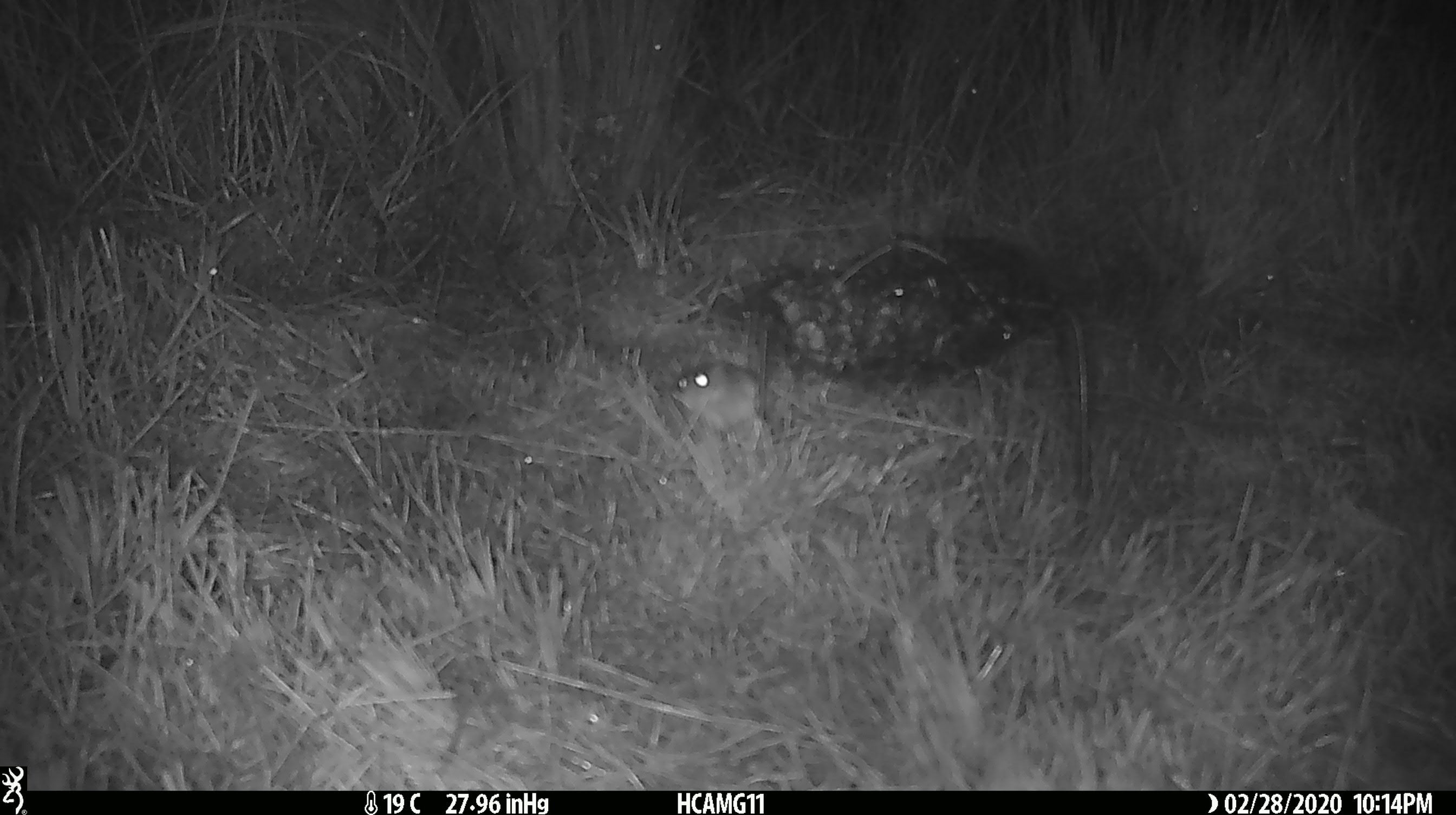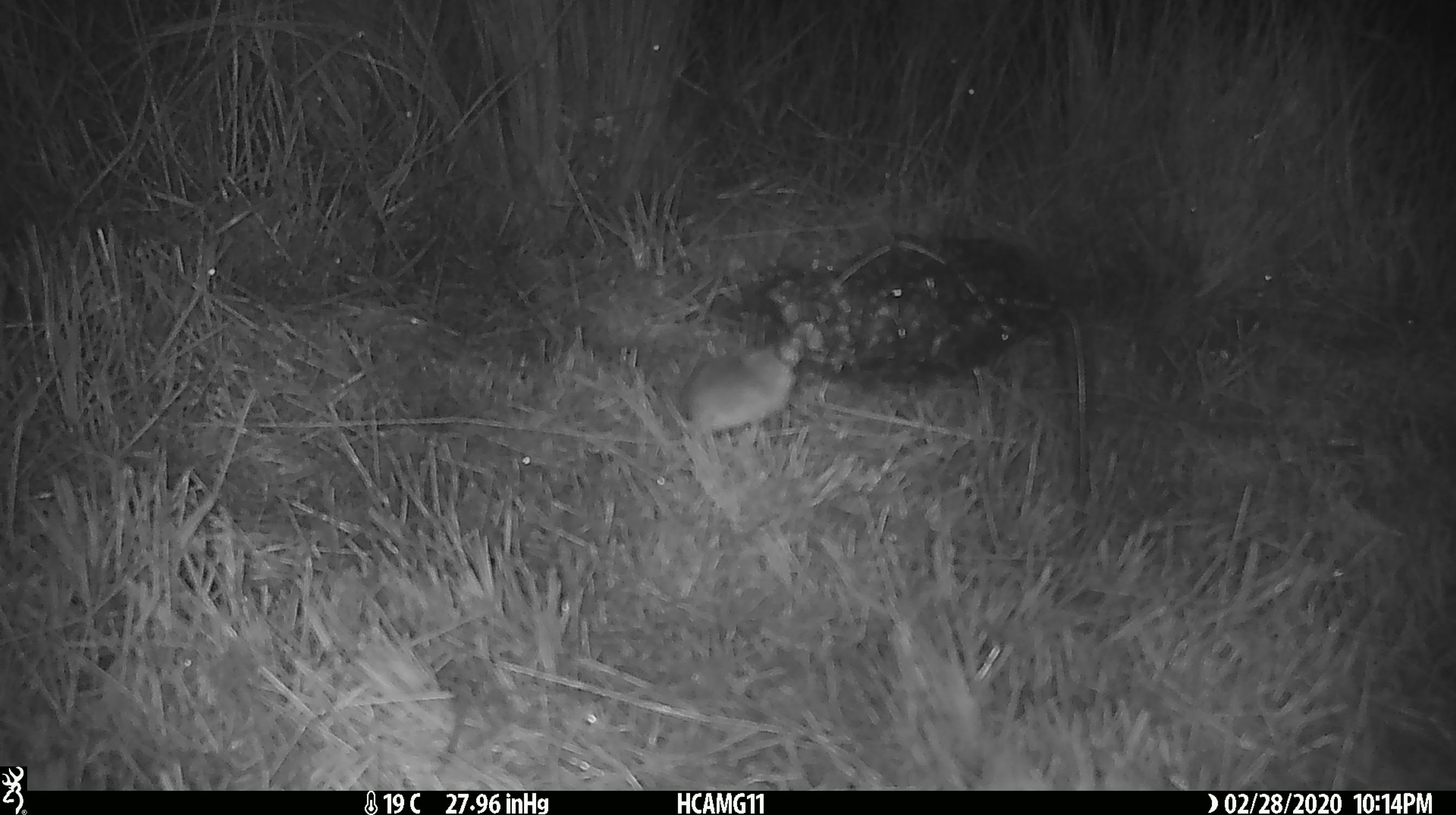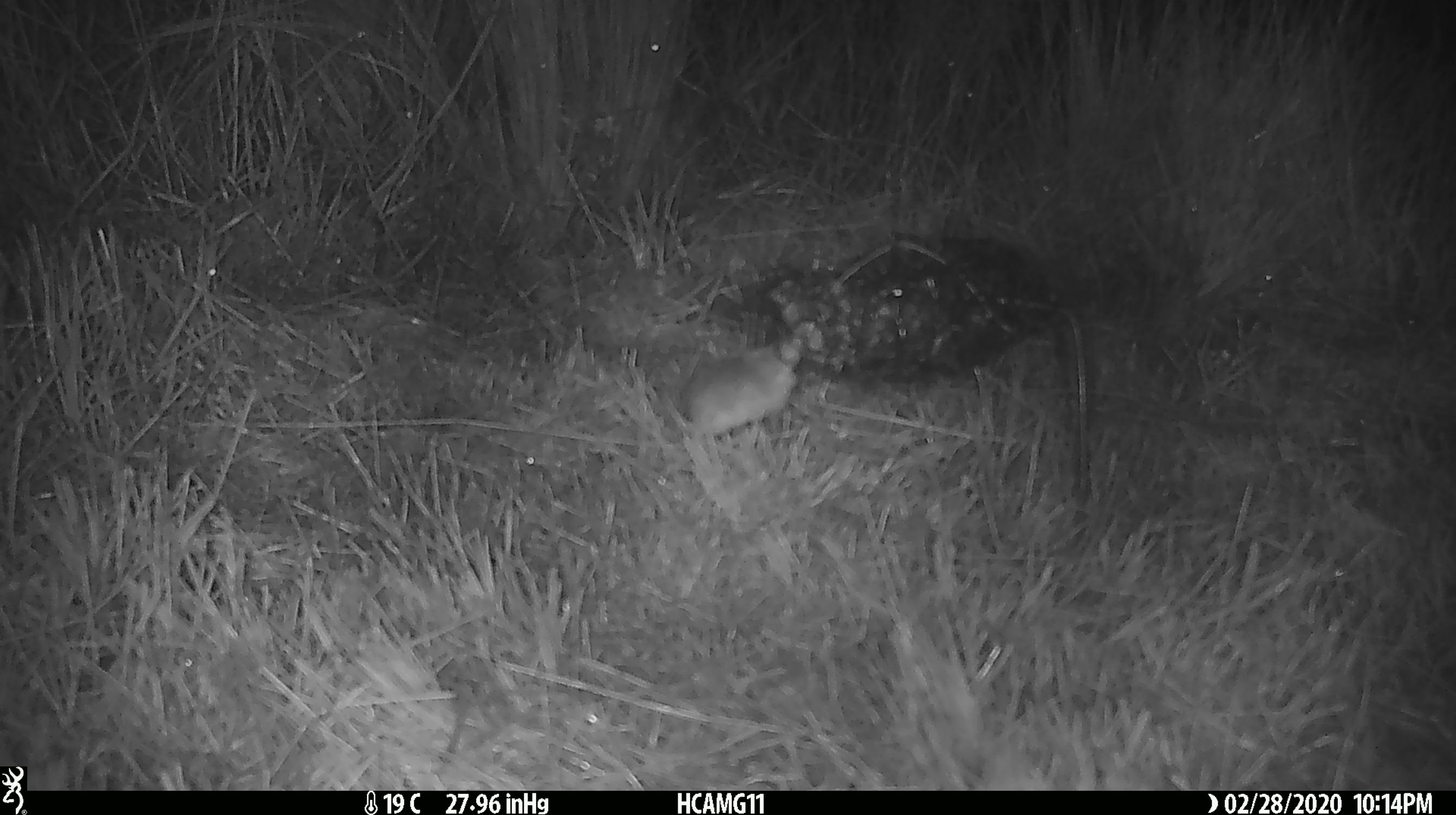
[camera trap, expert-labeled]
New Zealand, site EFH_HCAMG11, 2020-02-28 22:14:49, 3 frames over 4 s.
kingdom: Animalia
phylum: Chordata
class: Mammalia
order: Rodentia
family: Muridae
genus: Mus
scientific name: Mus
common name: mouse